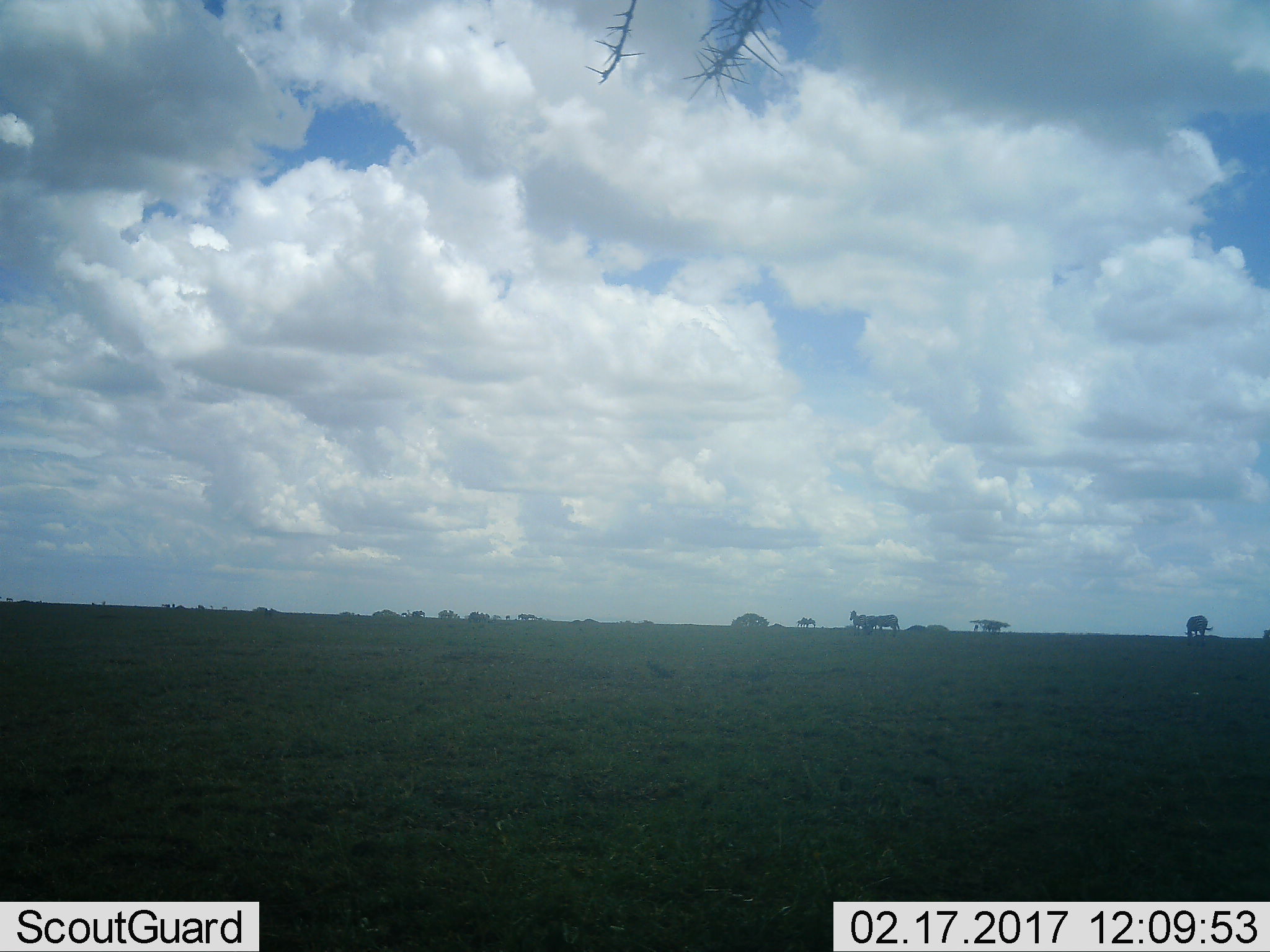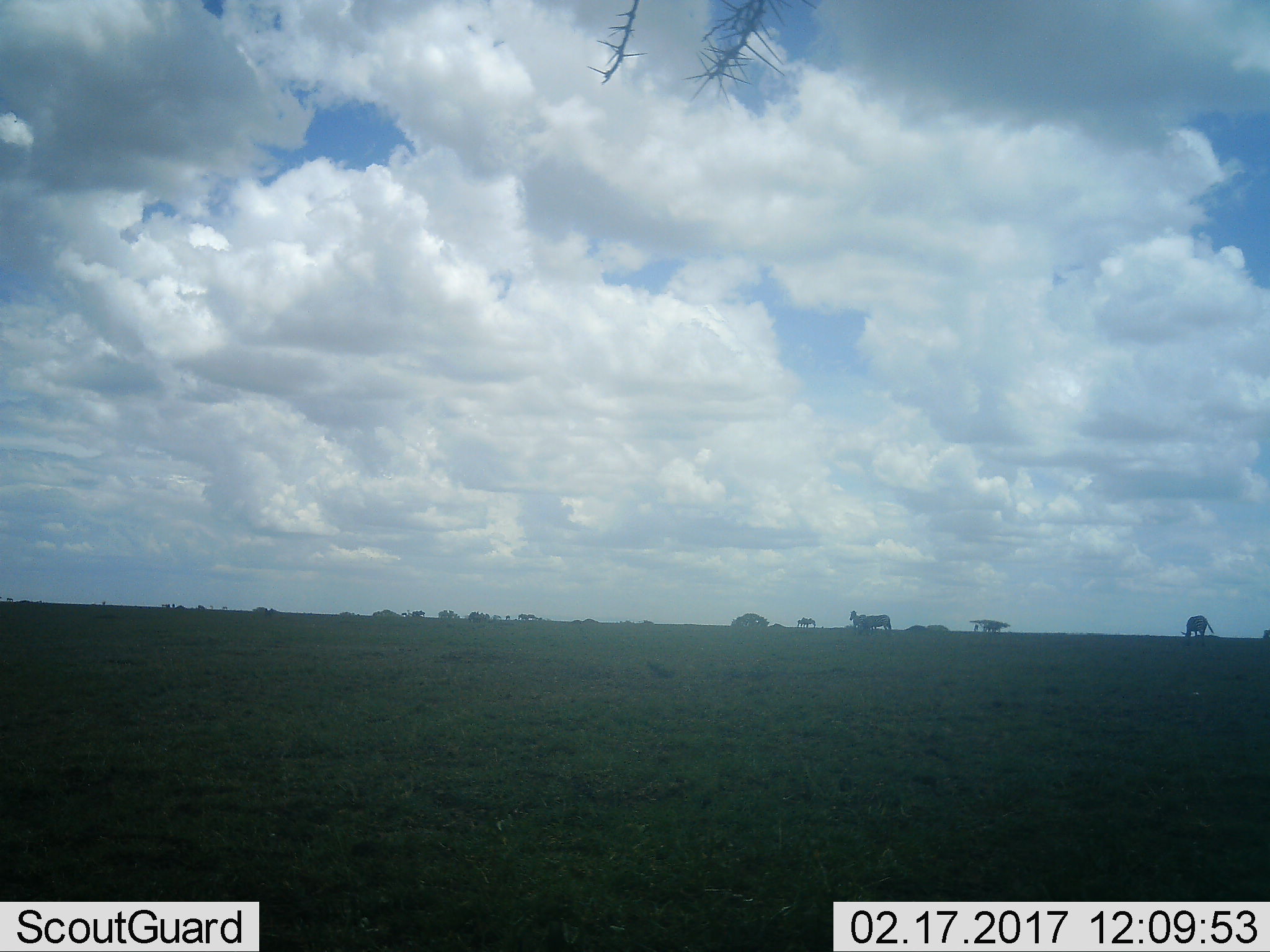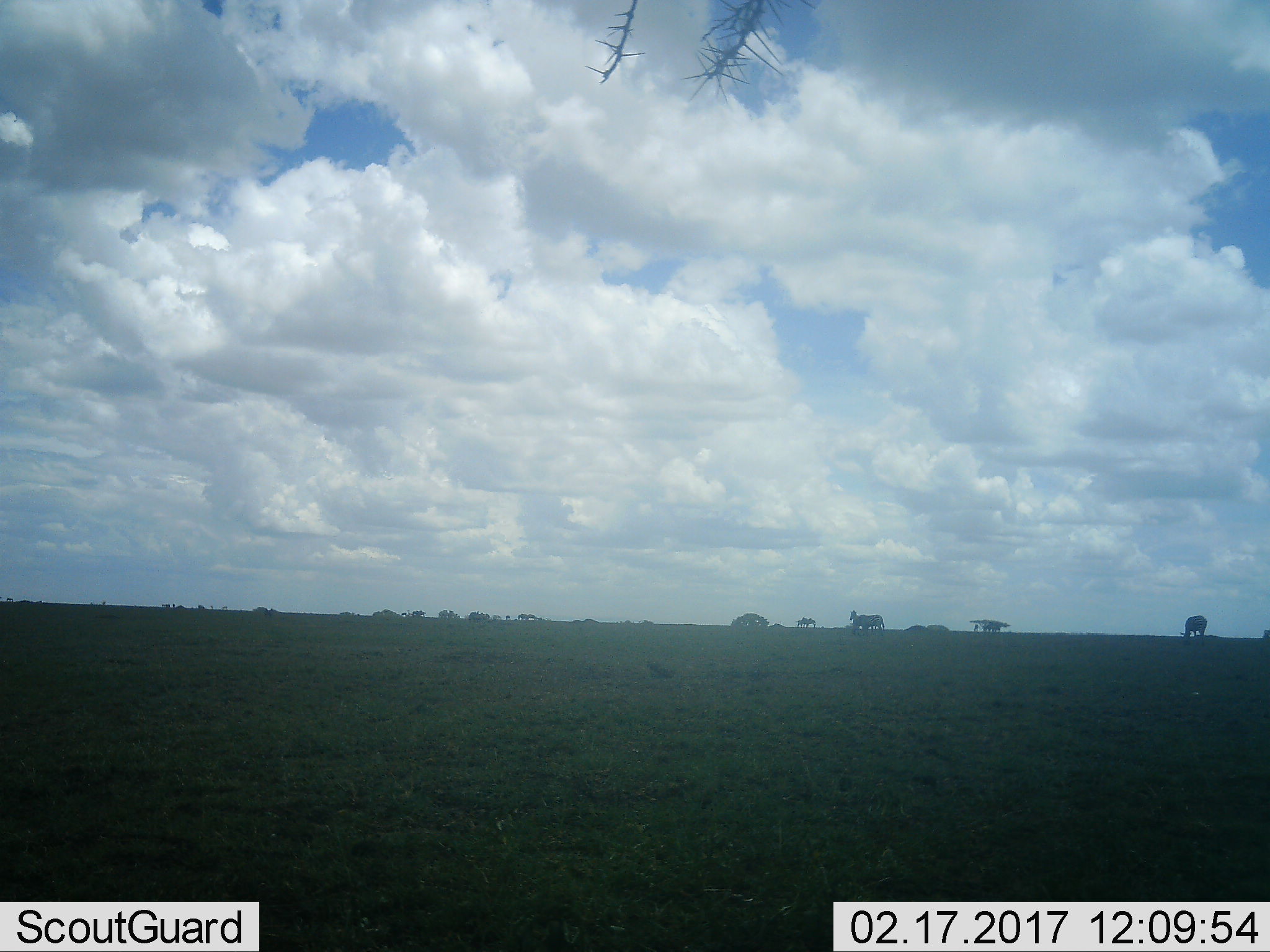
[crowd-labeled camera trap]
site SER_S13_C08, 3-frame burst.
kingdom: Animalia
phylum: Chordata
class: Mammalia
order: Perissodactyla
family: Equidae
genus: Equus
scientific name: Equus quagga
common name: plains zebra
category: zebraplains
Zebraplains (plains zebra) (Equus quagga), count 4. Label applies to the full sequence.